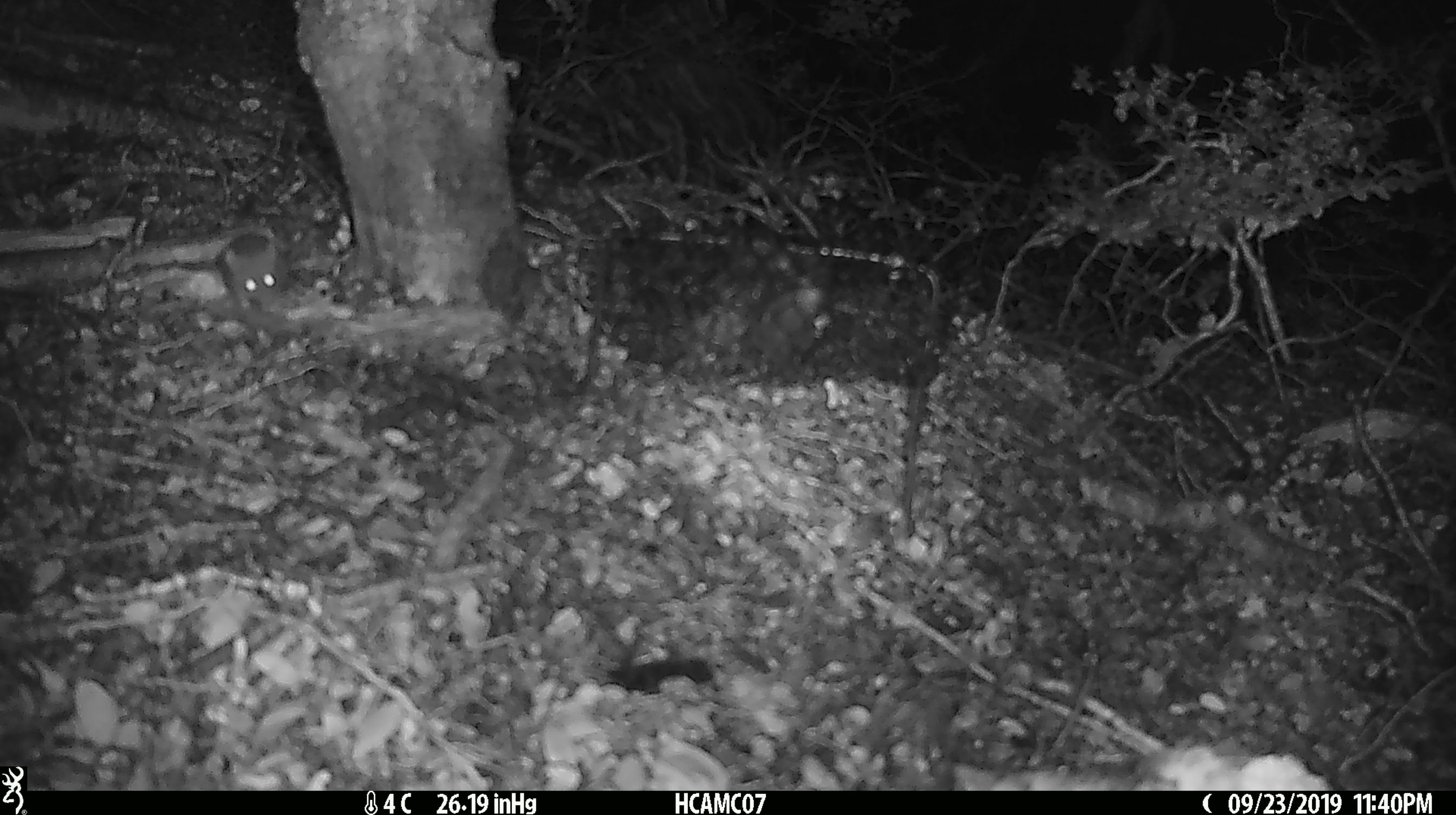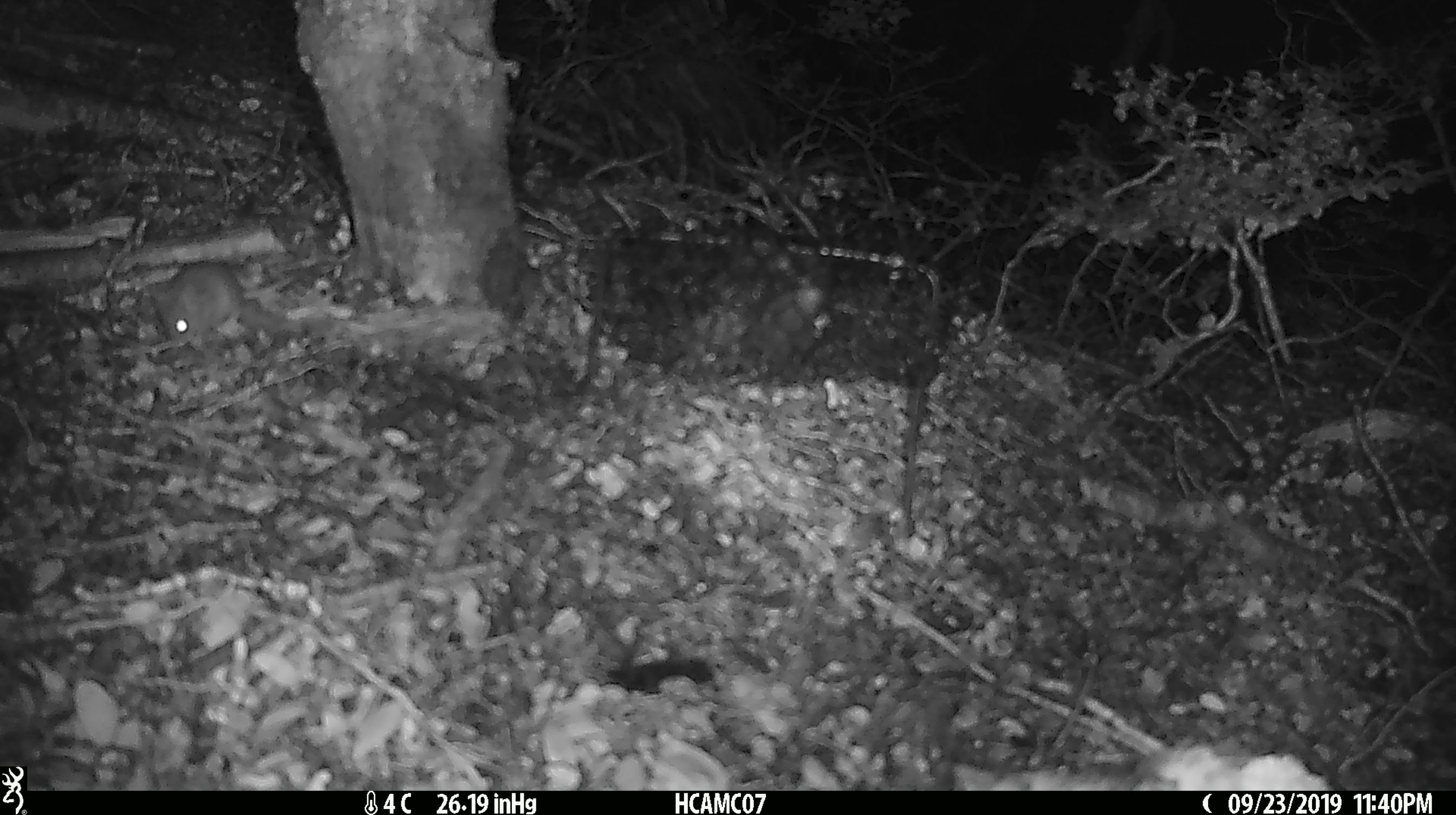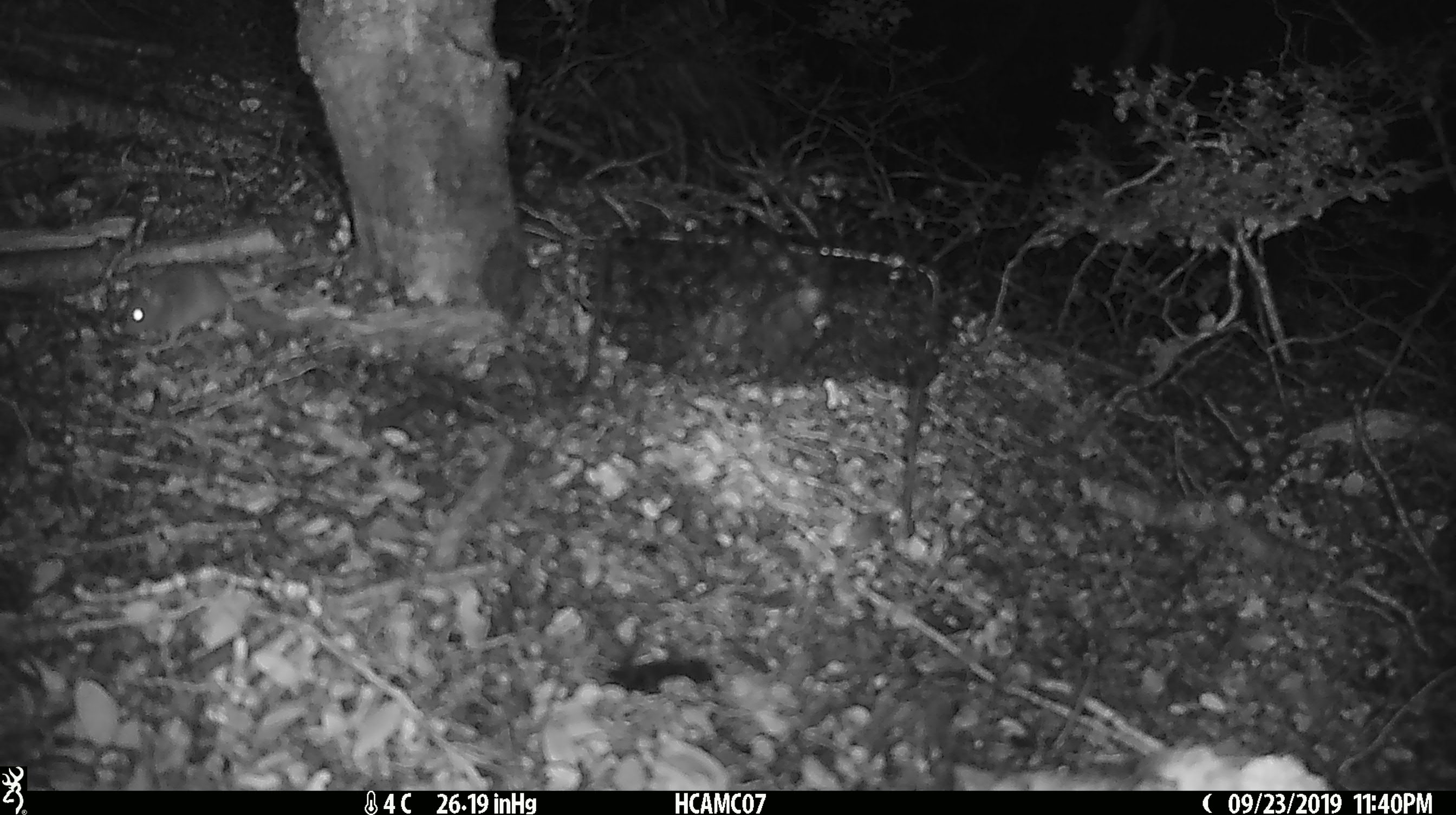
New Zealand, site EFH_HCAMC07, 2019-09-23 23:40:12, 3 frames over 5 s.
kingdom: Animalia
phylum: Chordata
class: Mammalia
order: Rodentia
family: Muridae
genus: Mus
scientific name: Mus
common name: mouse